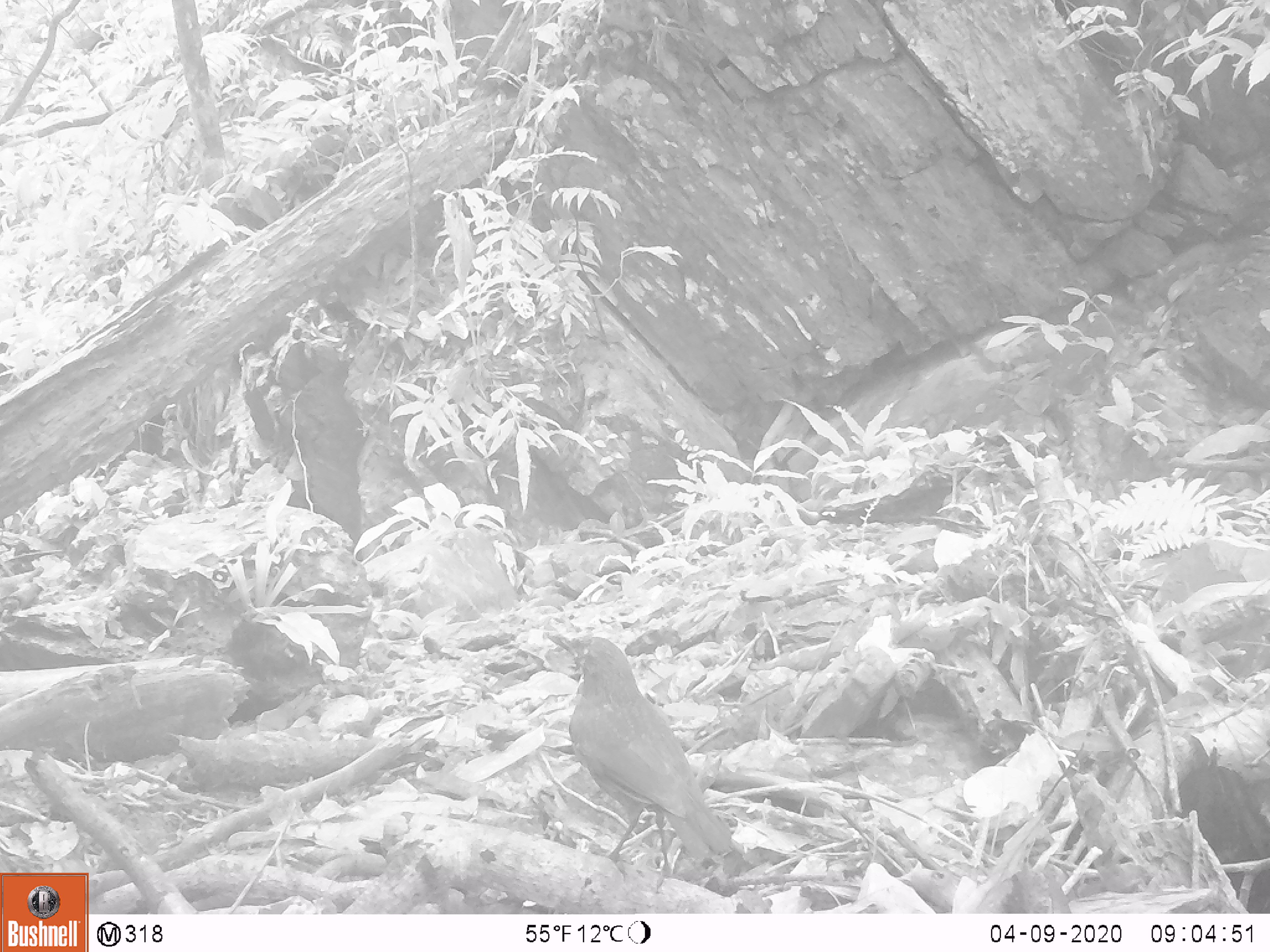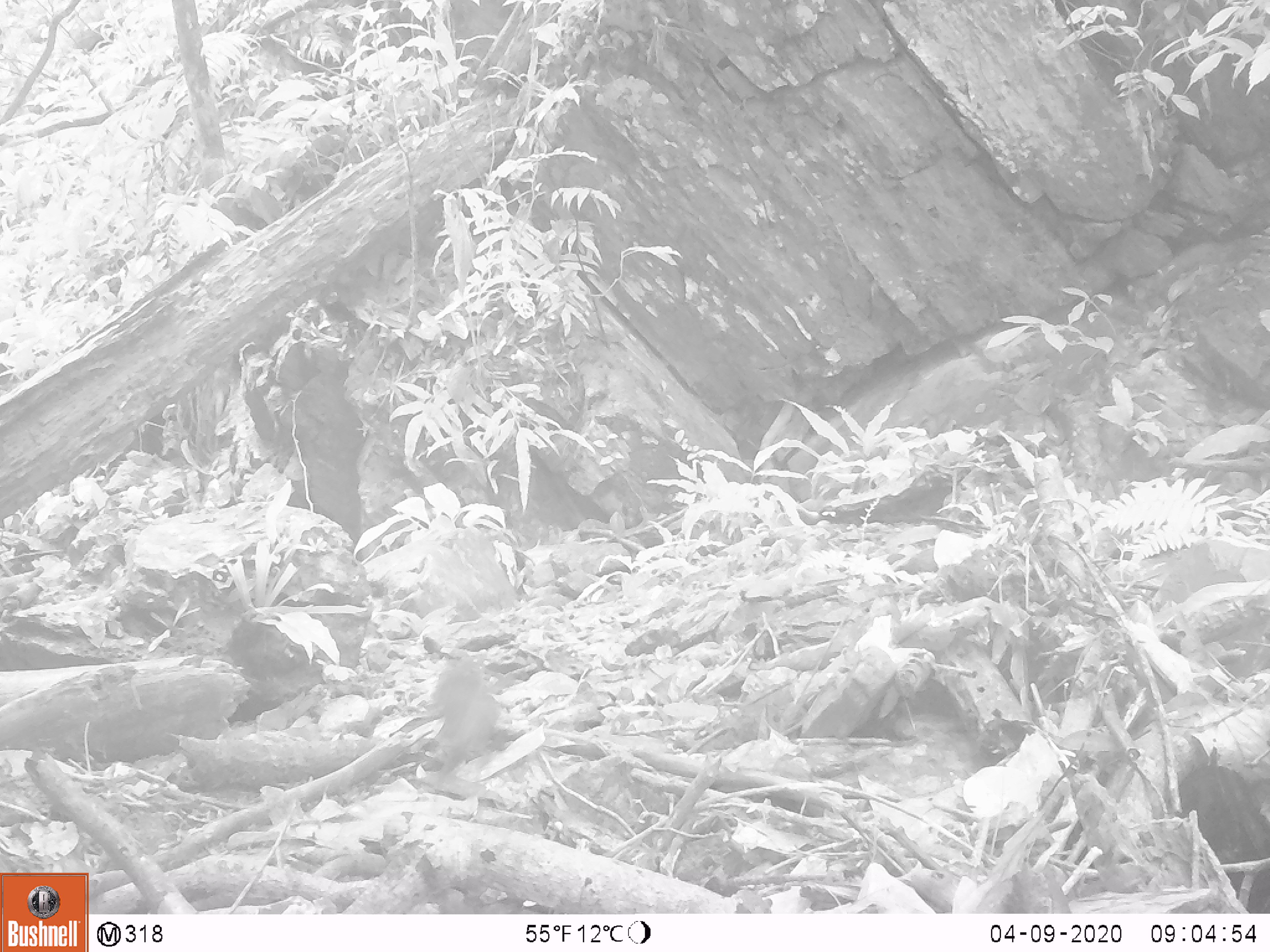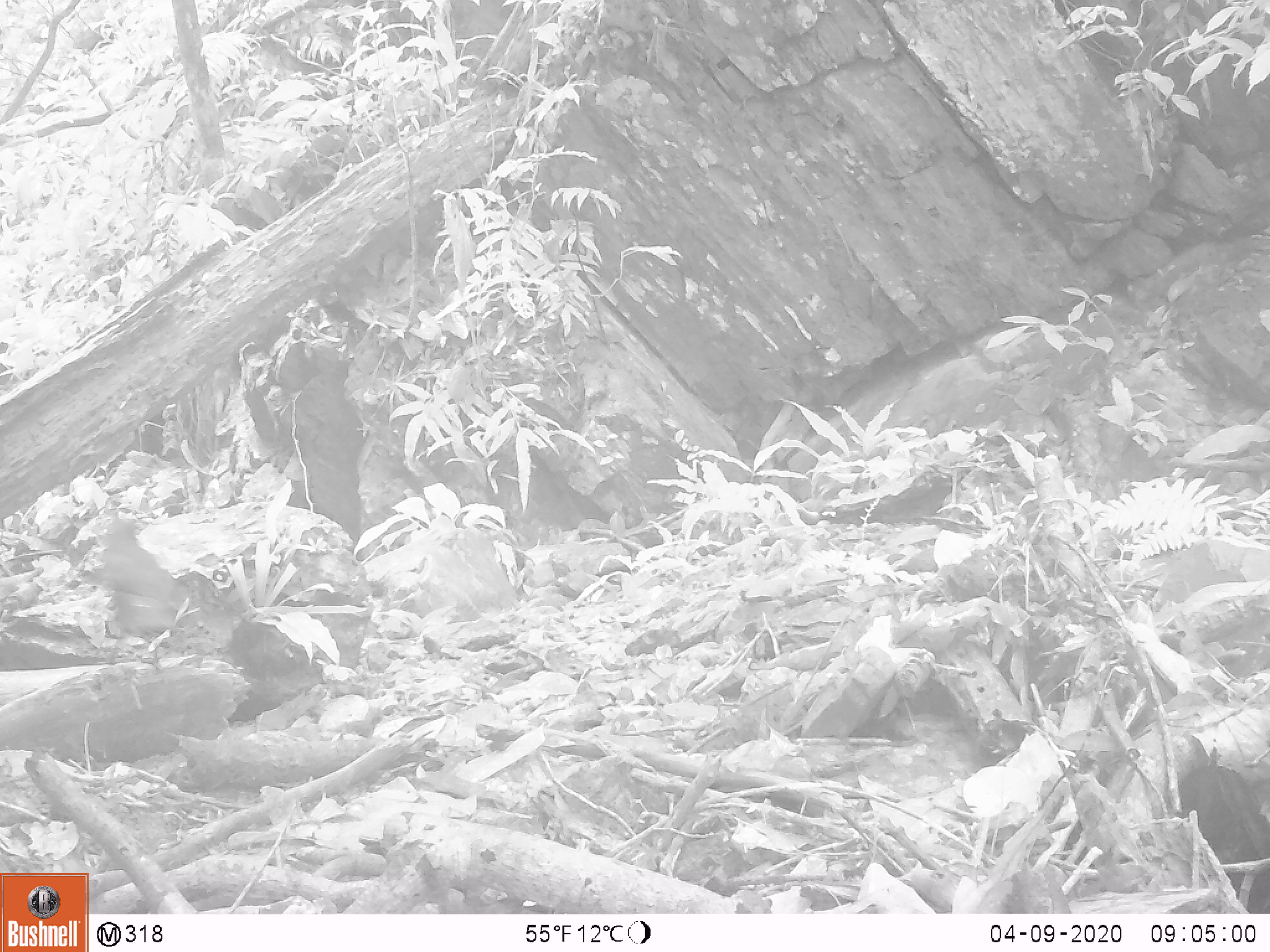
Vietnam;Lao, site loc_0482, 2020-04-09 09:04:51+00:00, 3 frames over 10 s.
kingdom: Animalia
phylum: Chordata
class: Aves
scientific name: Aves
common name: bird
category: unidentified bird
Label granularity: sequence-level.